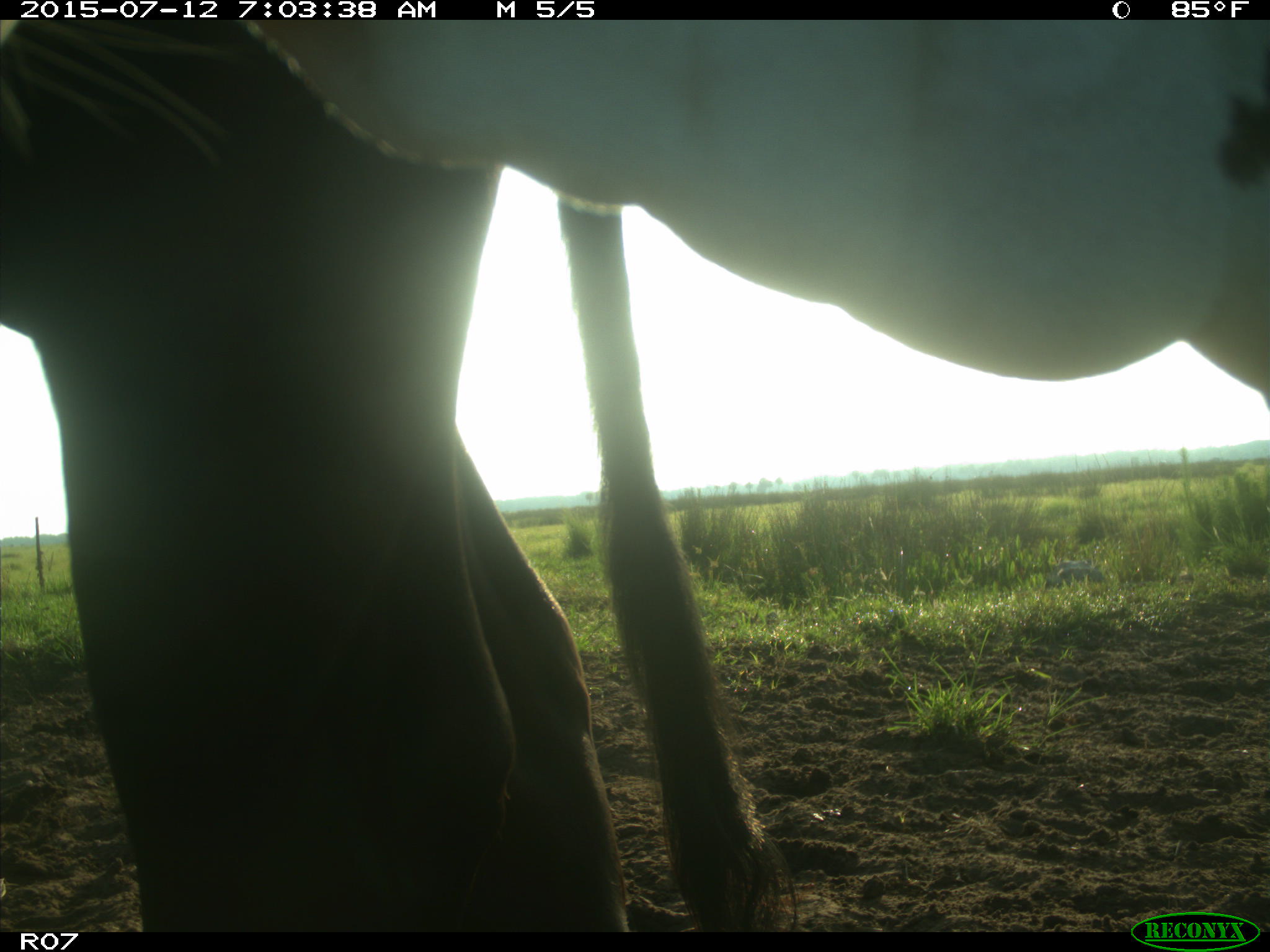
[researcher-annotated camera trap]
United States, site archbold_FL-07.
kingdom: Animalia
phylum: Chordata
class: Mammalia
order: Artiodactyla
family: Bovidae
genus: Bos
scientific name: Bos taurus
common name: domestic cow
Bos taurus (domestic cow).